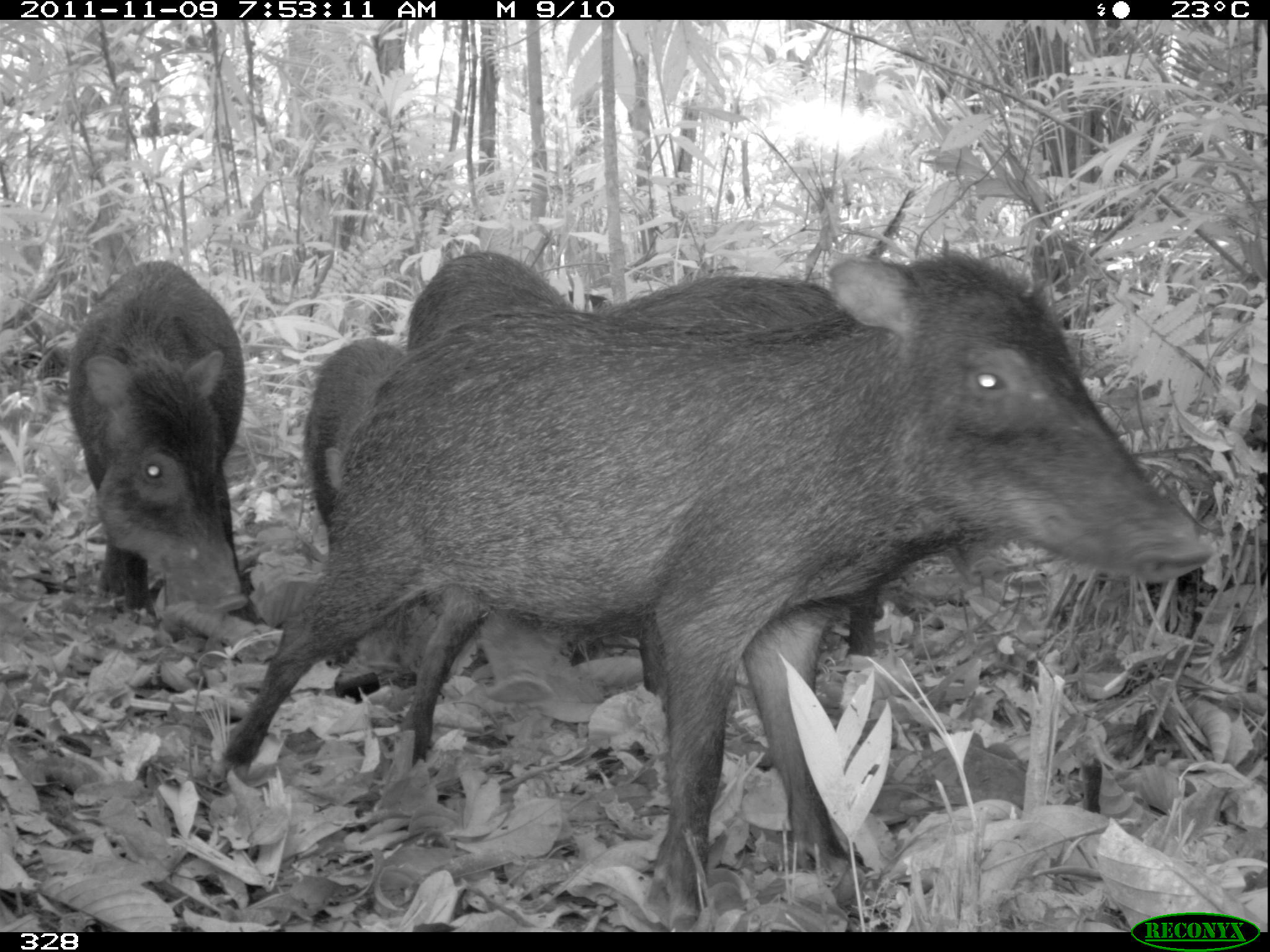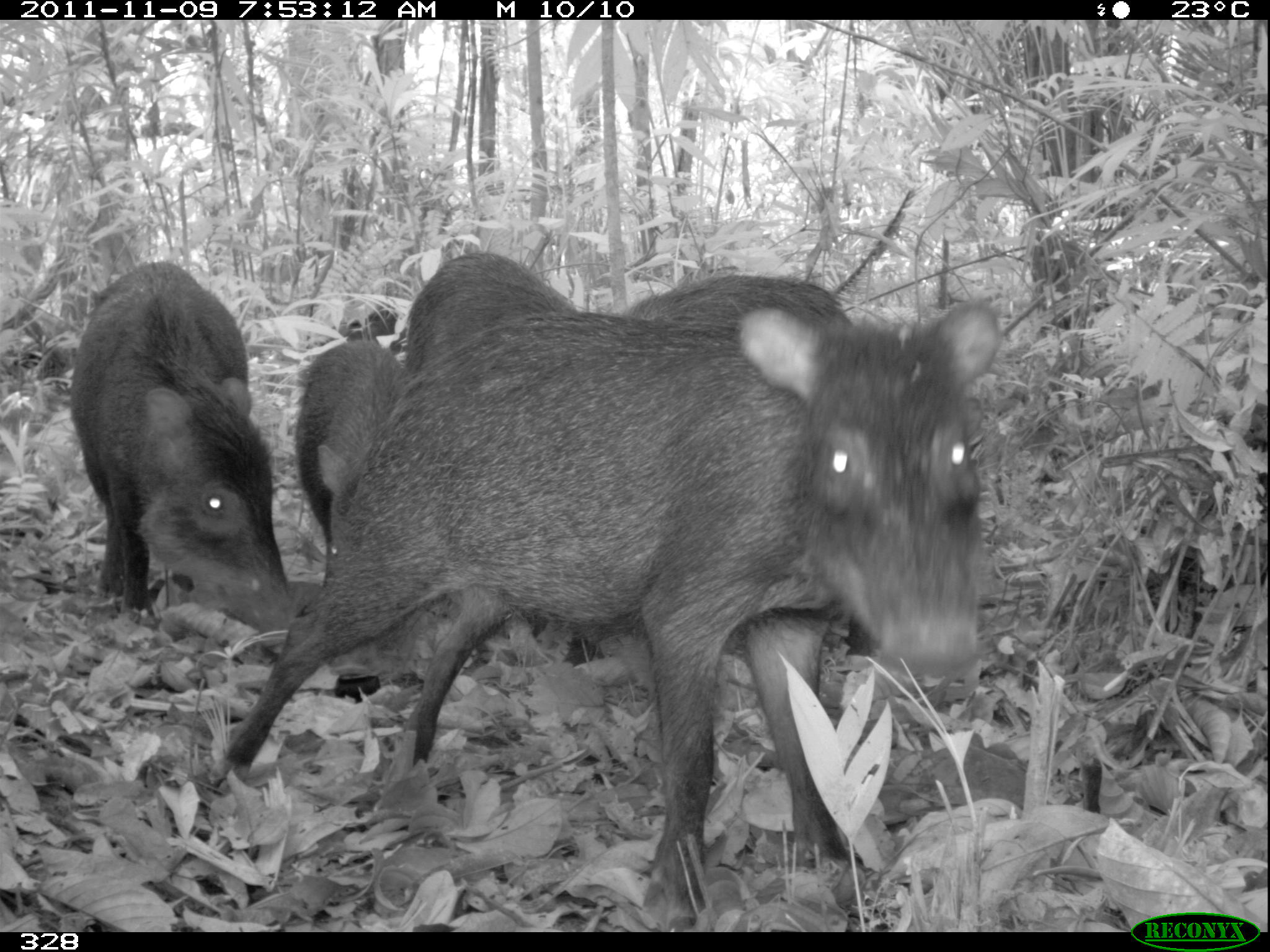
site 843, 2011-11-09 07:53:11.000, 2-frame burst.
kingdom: Animalia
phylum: Chordata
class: Mammalia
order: Artiodactyla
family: Tayassuidae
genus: Tayassu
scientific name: Tayassu pecari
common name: white-lipped peccary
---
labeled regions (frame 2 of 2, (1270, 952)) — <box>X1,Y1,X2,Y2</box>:
tayassu pecari: <box>203,295,1000,931</box>; <box>61,254,295,646</box>; <box>393,245,609,661</box>; <box>293,331,403,687</box>; <box>598,268,855,358</box>